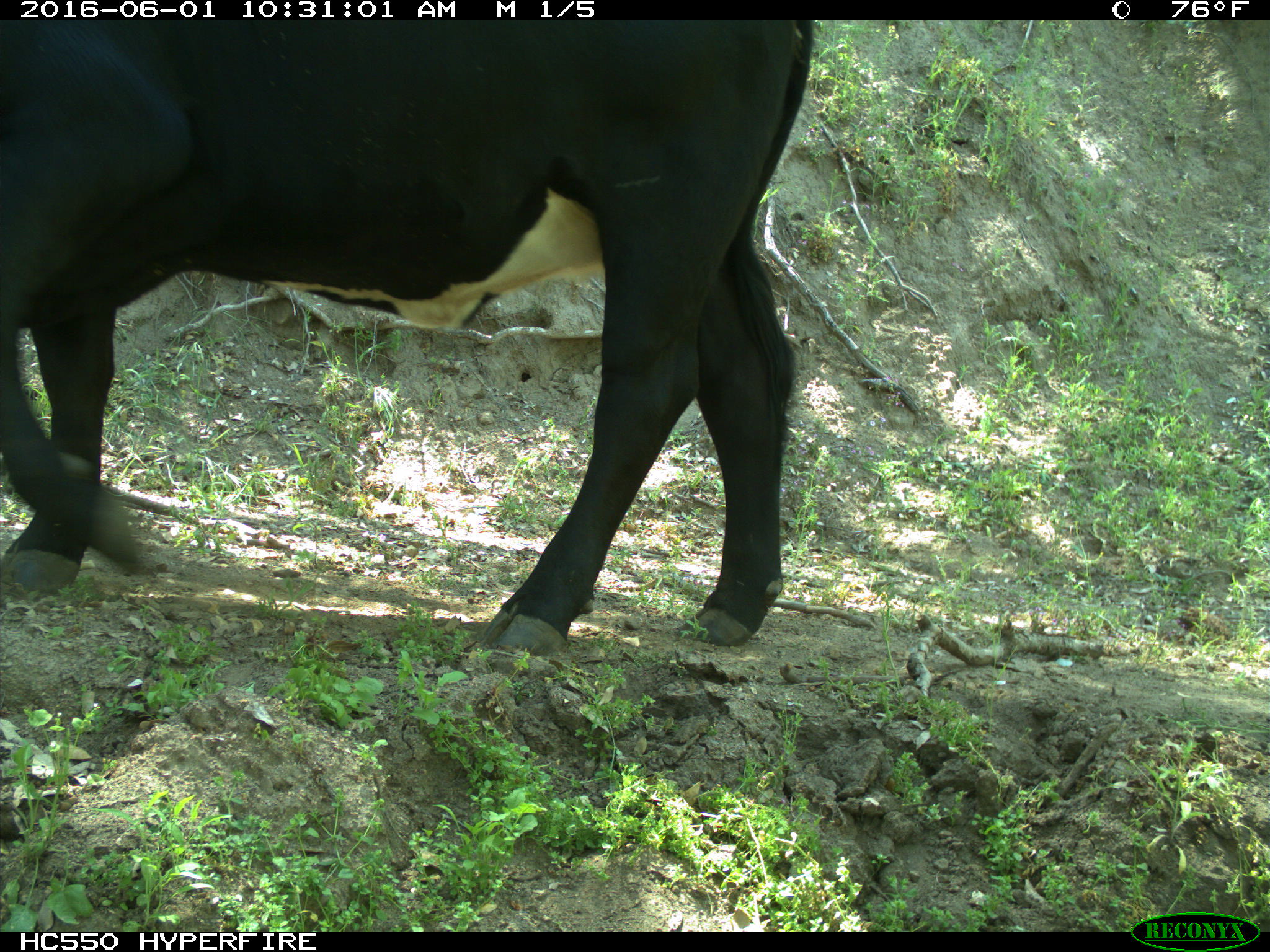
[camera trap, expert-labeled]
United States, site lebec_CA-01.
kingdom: Animalia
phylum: Chordata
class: Mammalia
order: Artiodactyla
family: Bovidae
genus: Bos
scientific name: Bos taurus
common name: domestic cow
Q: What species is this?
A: Bos taurus (domestic cow).